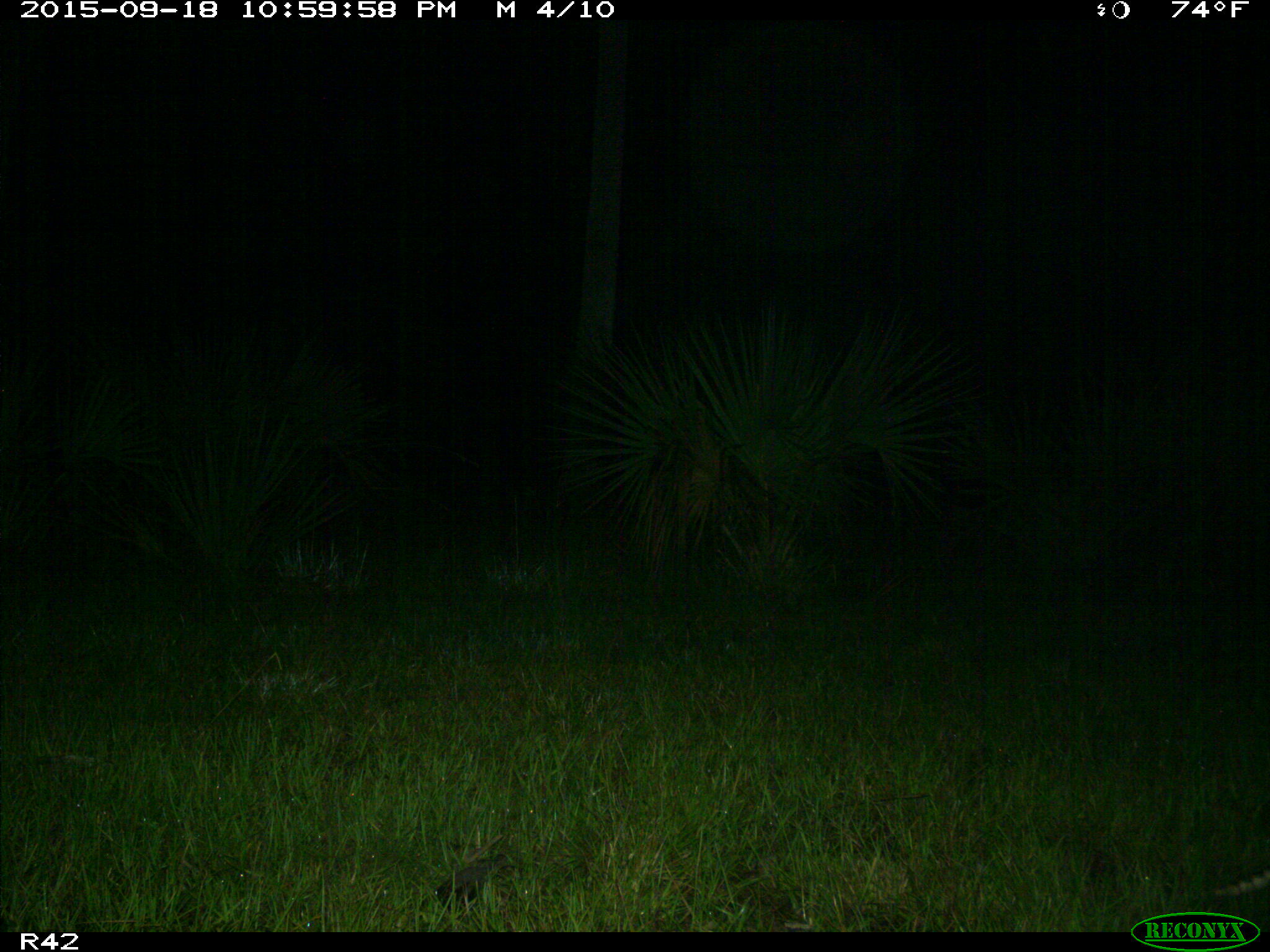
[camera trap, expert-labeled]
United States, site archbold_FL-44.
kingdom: Animalia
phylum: Chordata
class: Mammalia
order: Cingulata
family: Dasypodidae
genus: Dasypus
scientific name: Dasypus novemcinctus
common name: nine-banded armadillo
Dasypus novemcinctus (nine-banded armadillo).